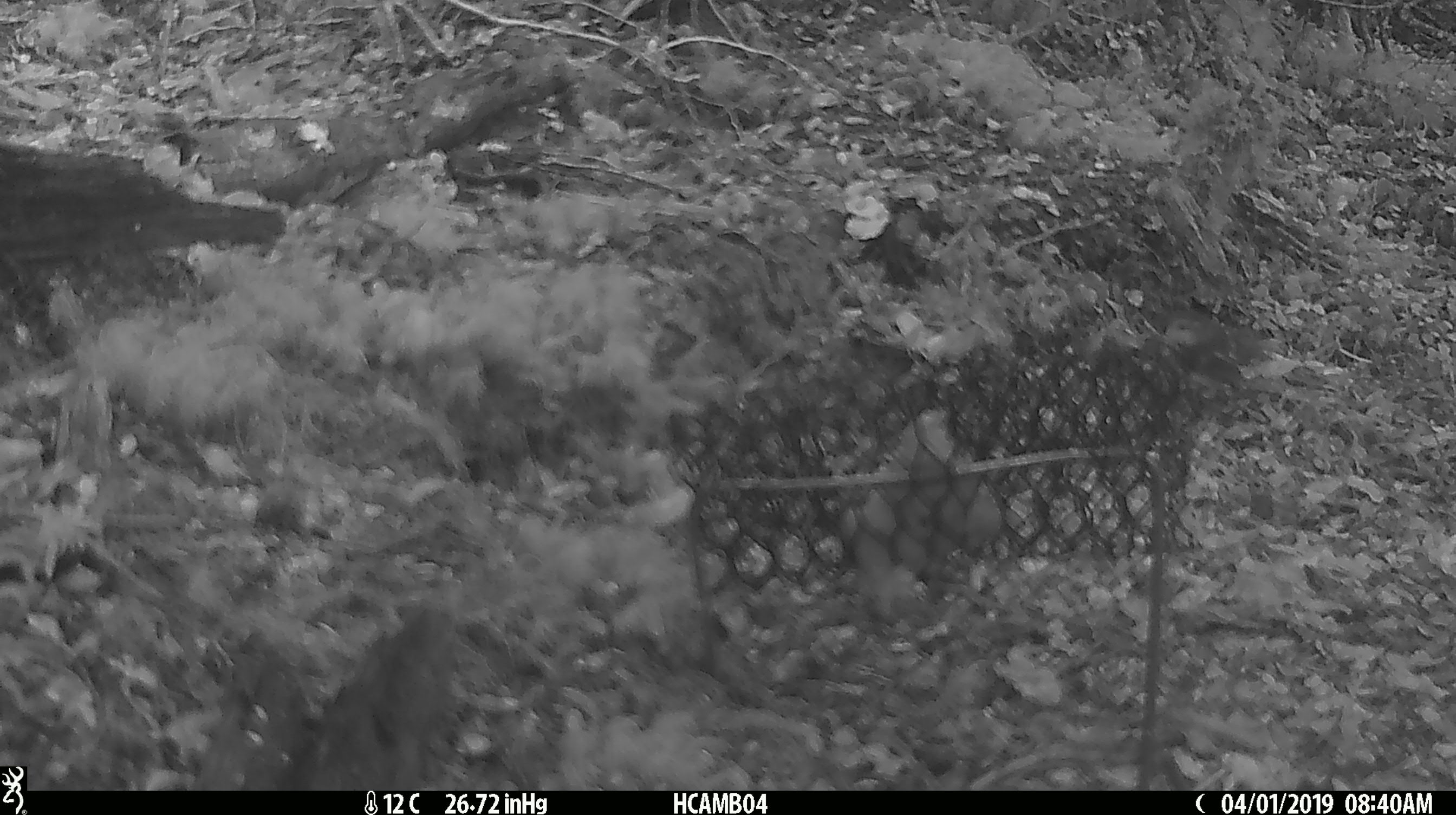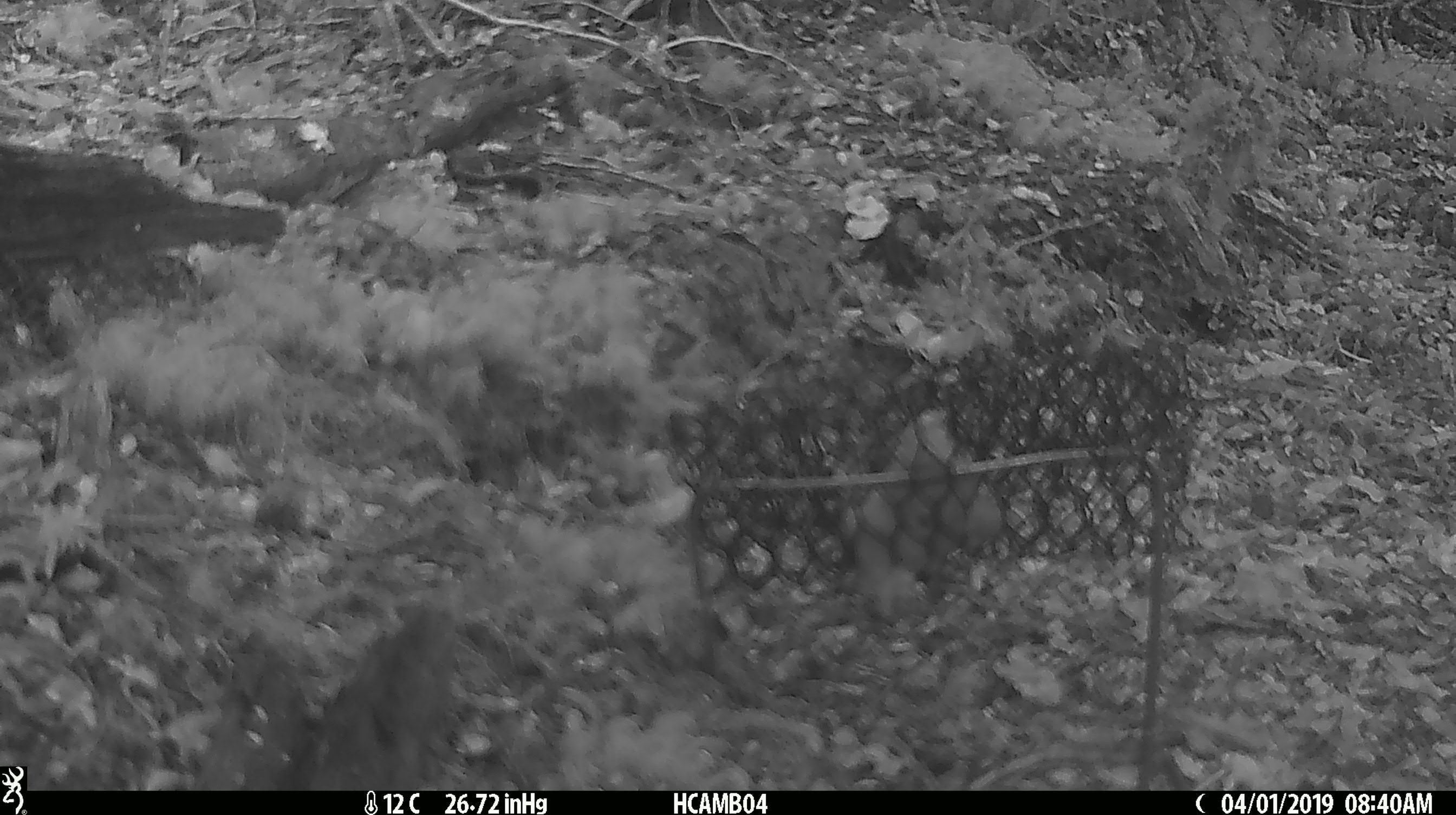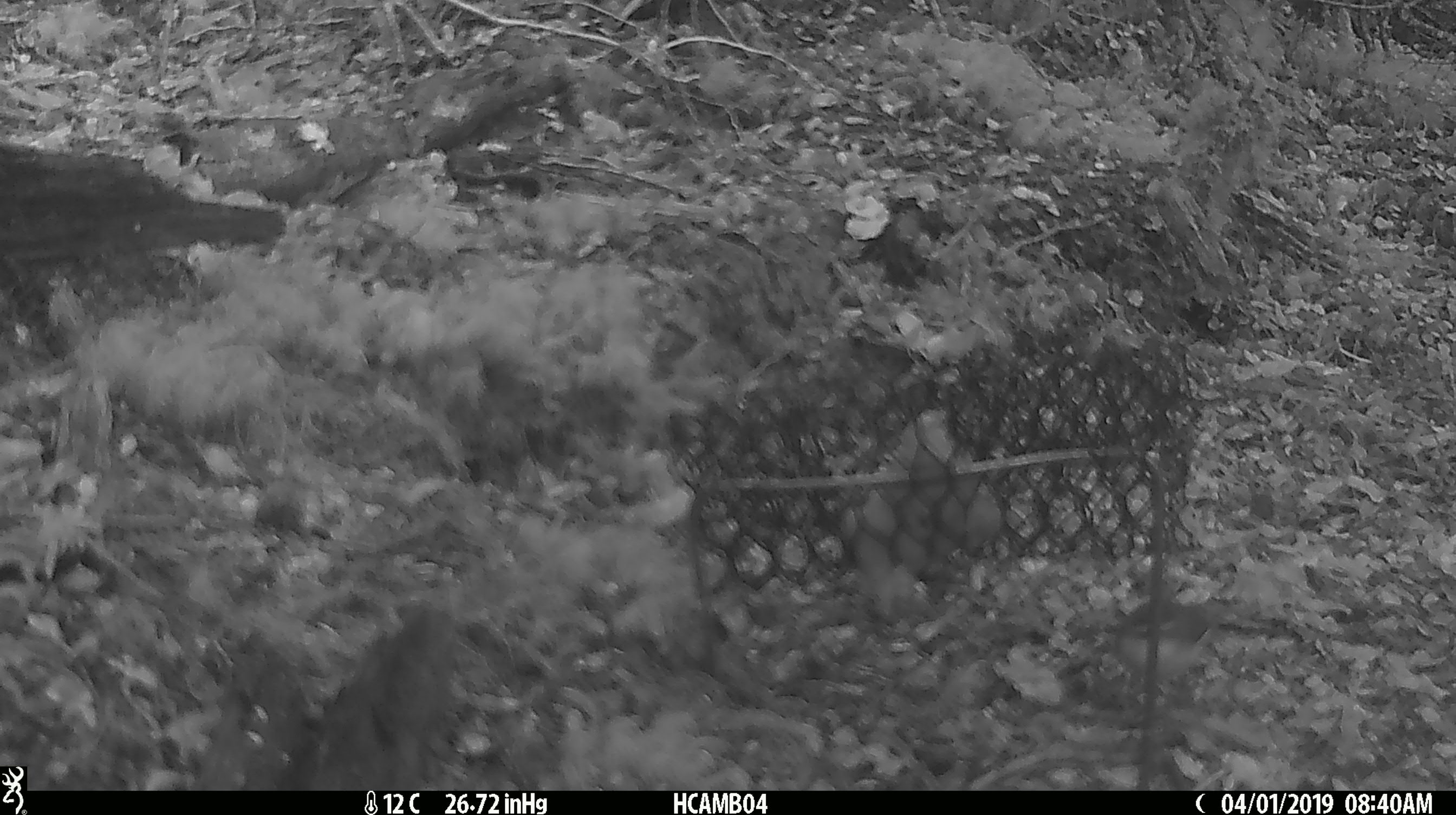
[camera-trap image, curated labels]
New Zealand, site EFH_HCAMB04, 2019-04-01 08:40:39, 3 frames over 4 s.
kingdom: Animalia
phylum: Chordata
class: Aves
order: Passeriformes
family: Acanthisittidae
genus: Acanthisitta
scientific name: Acanthisitta chloris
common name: rifleman